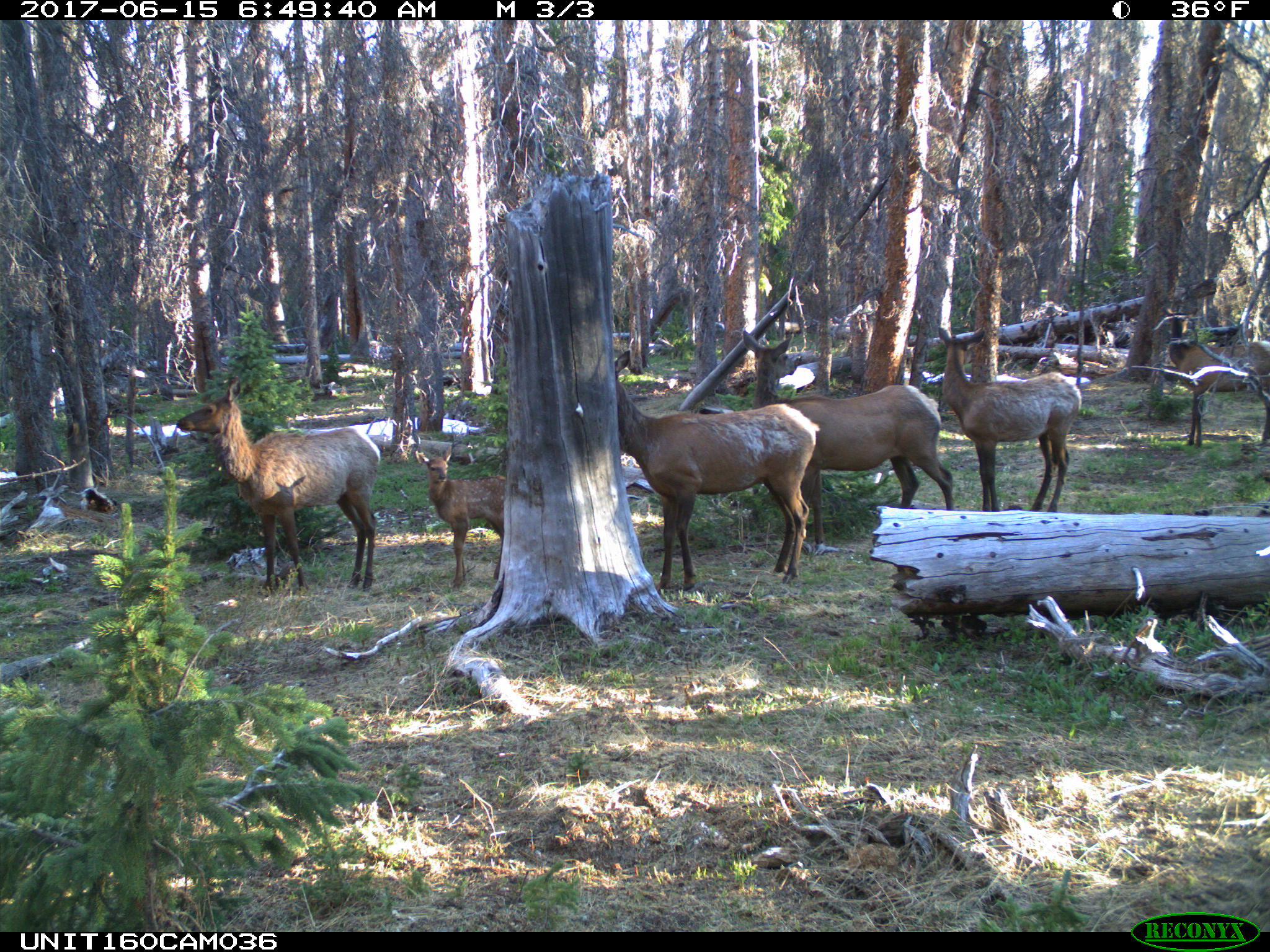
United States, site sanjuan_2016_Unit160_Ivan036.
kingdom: Animalia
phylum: Chordata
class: Mammalia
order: Artiodactyla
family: Cervidae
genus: Cervus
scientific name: Cervus elaphus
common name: red deer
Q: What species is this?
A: Cervus elaphus (red deer).